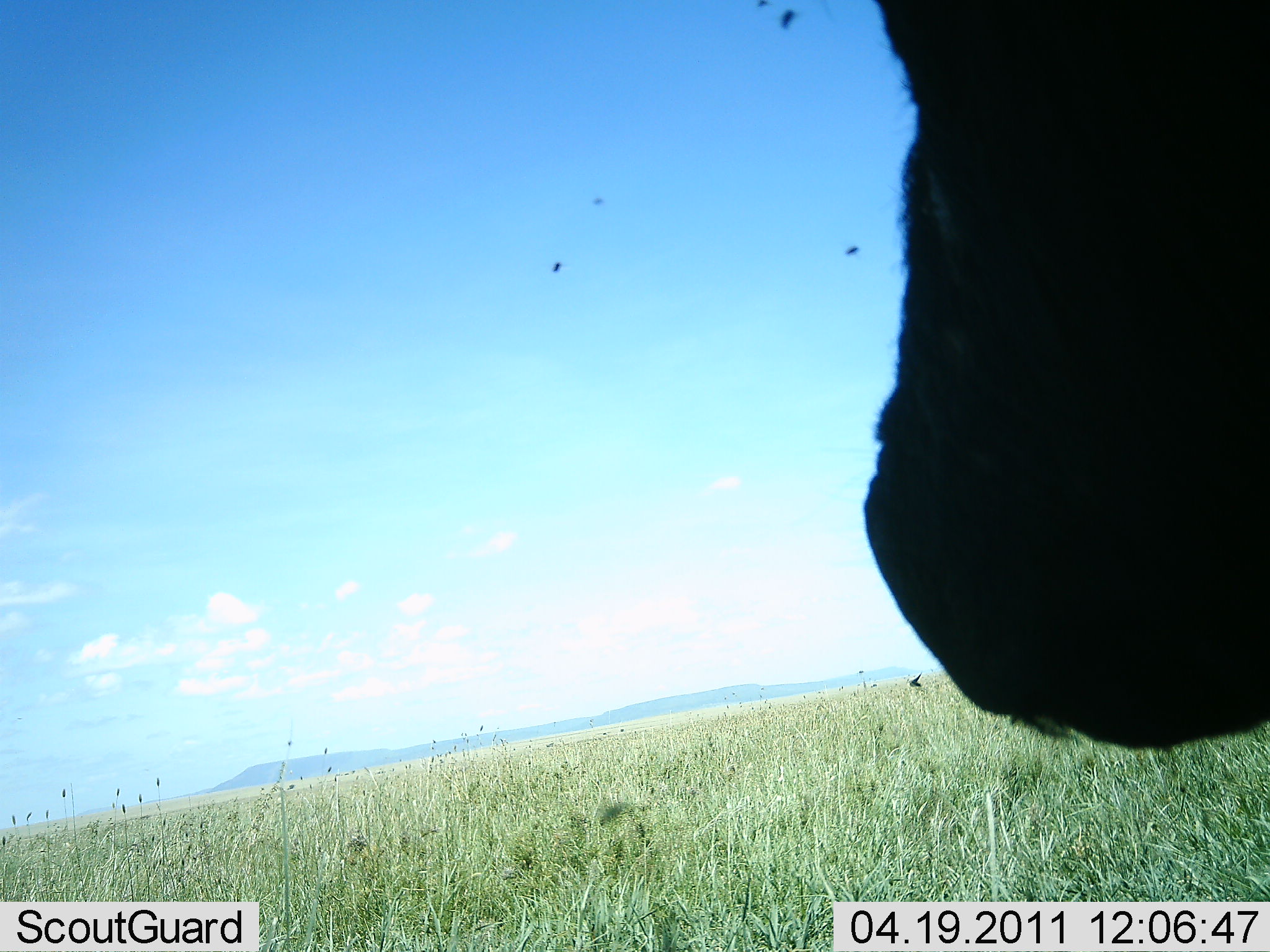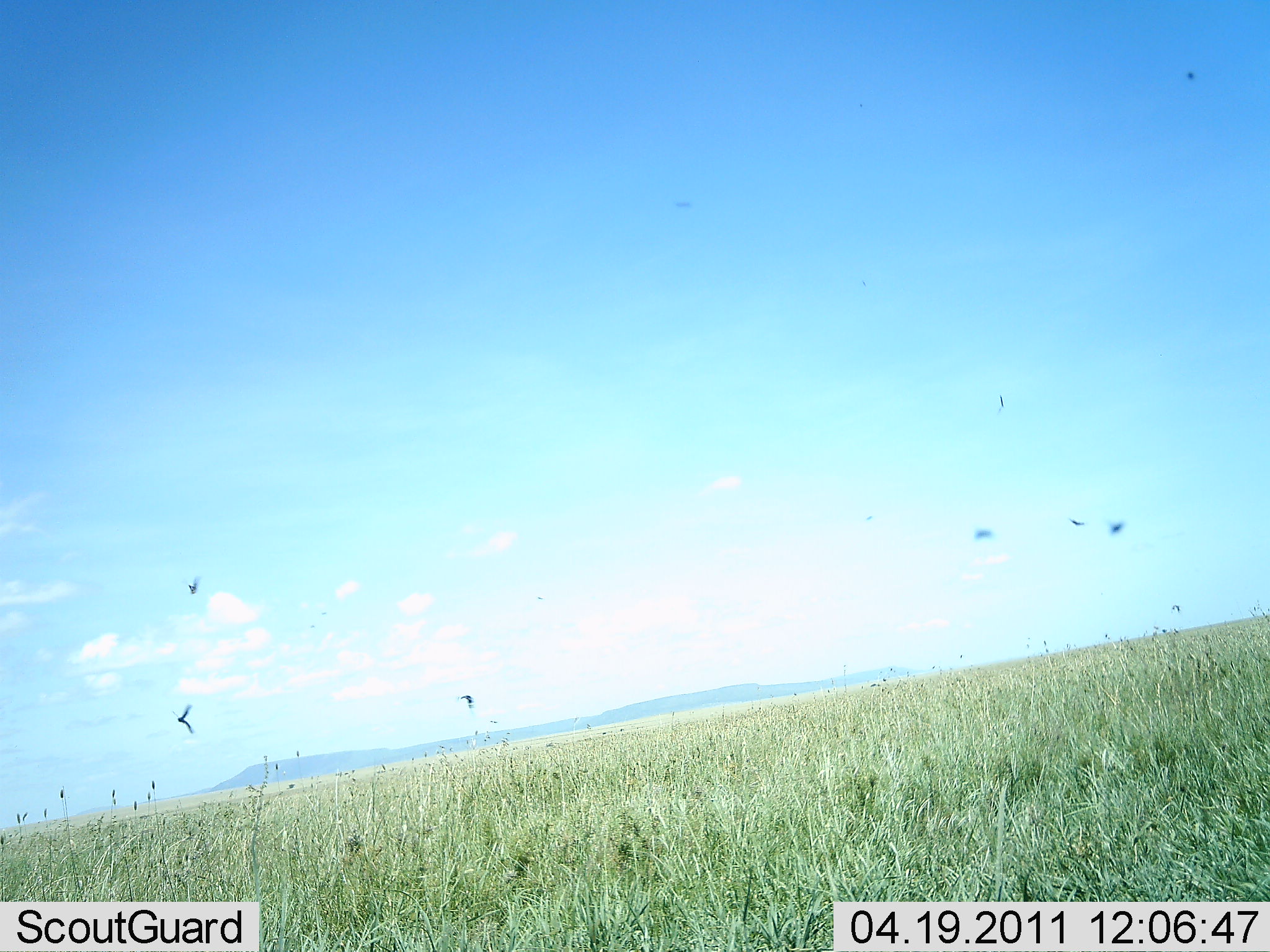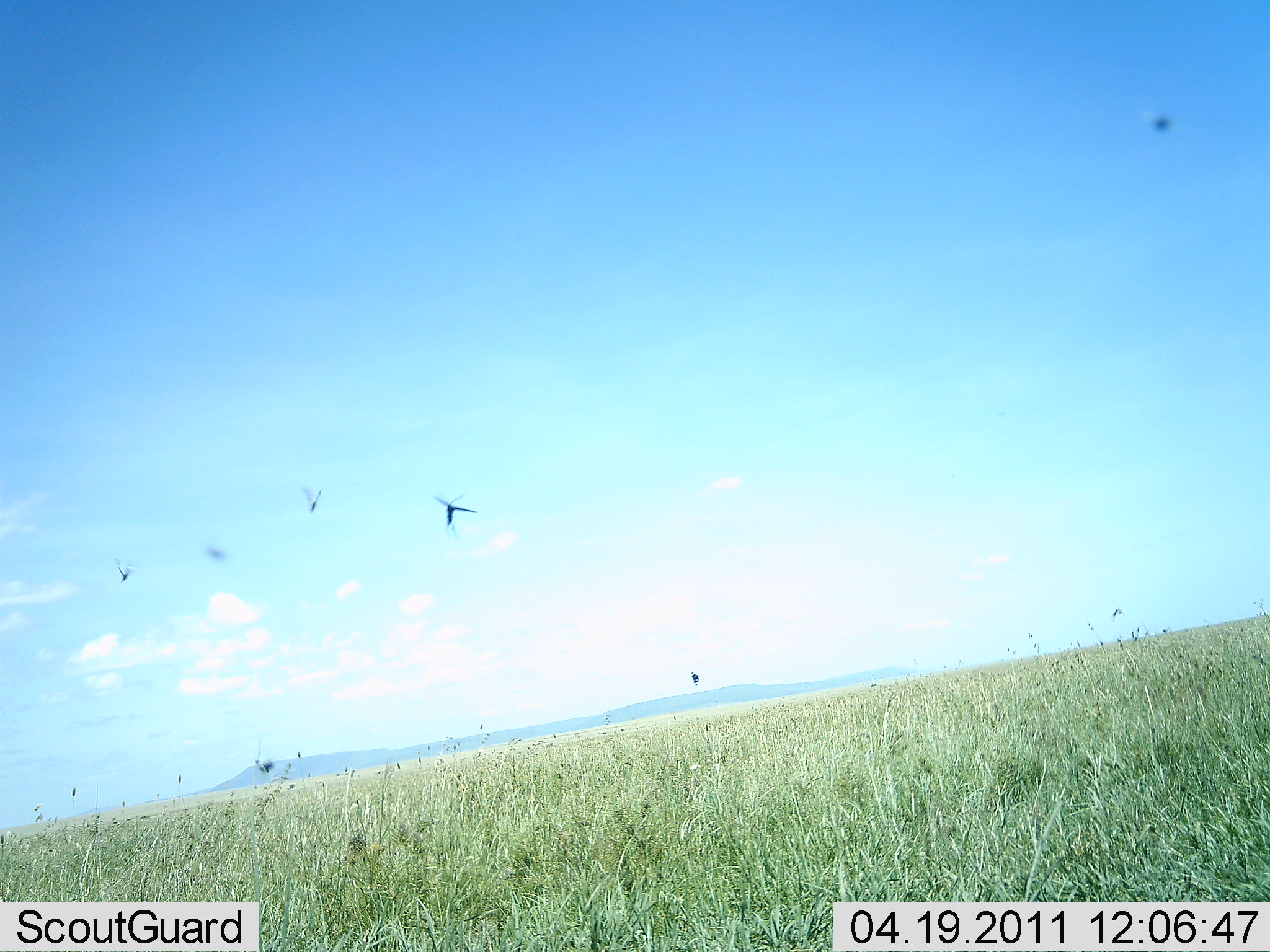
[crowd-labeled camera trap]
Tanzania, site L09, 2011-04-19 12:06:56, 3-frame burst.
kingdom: Animalia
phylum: Chordata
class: Mammalia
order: Artiodactyla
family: Bovidae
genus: Connochaetes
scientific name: Connochaetes taurinus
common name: blue wildebeest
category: wildebeest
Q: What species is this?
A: Wildebeest (blue wildebeest) (Connochaetes taurinus).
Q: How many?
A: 1.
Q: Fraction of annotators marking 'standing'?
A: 50%.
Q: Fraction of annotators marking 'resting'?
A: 0%.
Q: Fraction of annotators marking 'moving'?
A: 50%.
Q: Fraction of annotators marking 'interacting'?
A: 0%.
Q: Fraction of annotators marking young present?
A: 0%.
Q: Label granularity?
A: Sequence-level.